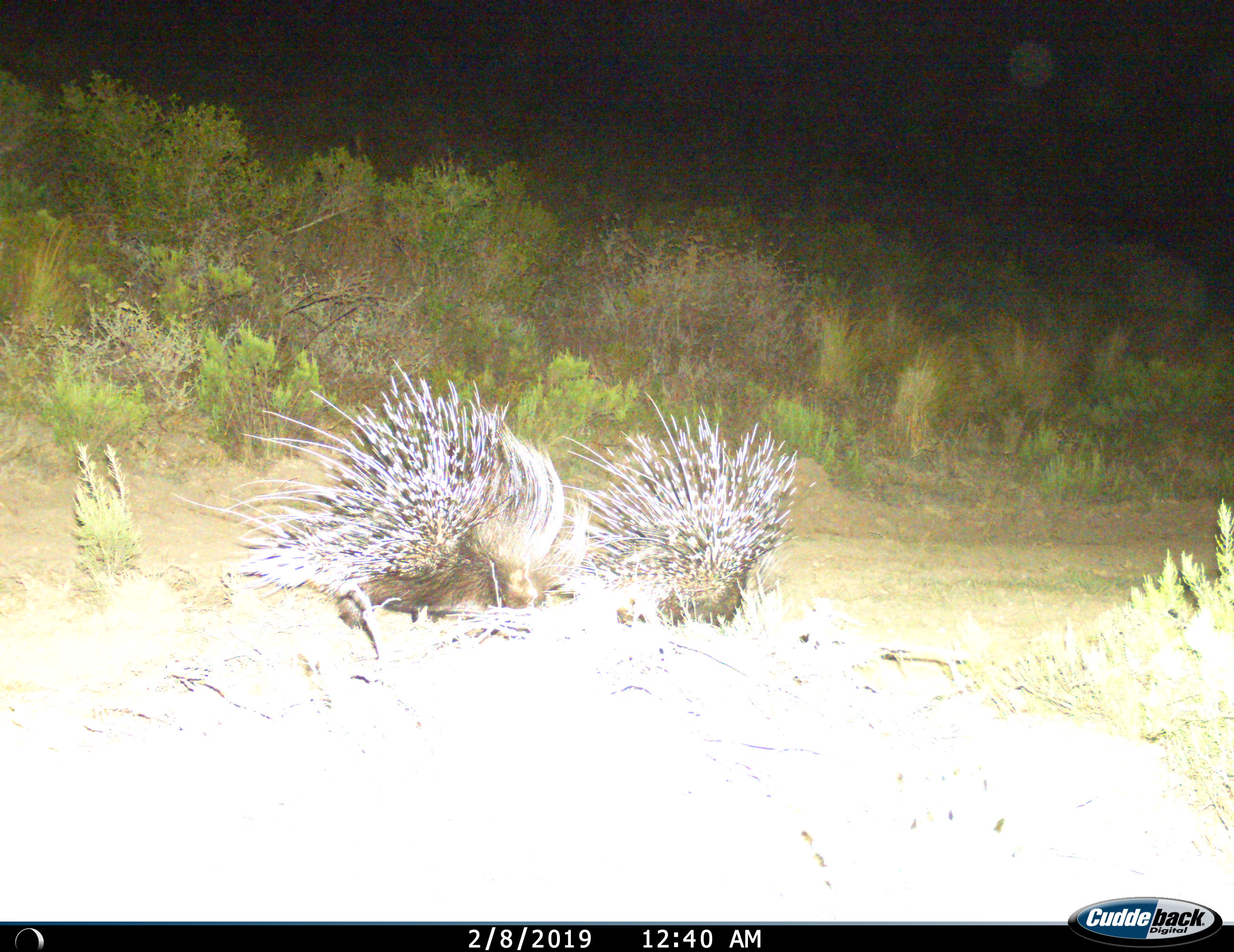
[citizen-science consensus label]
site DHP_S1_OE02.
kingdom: Animalia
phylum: Chordata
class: Mammalia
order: Rodentia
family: Hystricidae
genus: Hystrix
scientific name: Hystrix cristata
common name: crested porcupine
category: porcupine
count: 2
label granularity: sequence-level